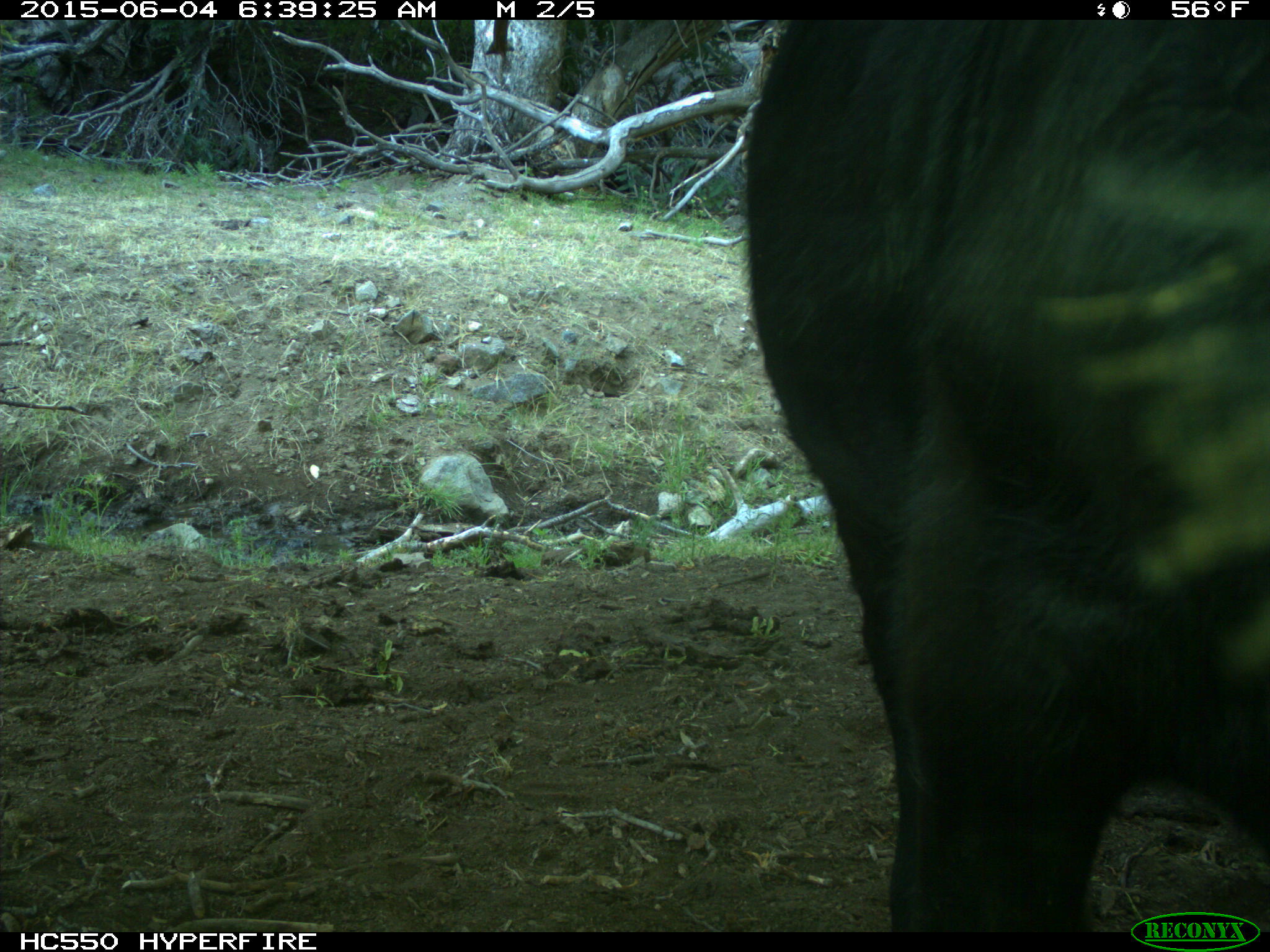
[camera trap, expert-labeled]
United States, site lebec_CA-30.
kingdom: Animalia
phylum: Chordata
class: Mammalia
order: Artiodactyla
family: Bovidae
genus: Bos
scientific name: Bos taurus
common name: domestic cow